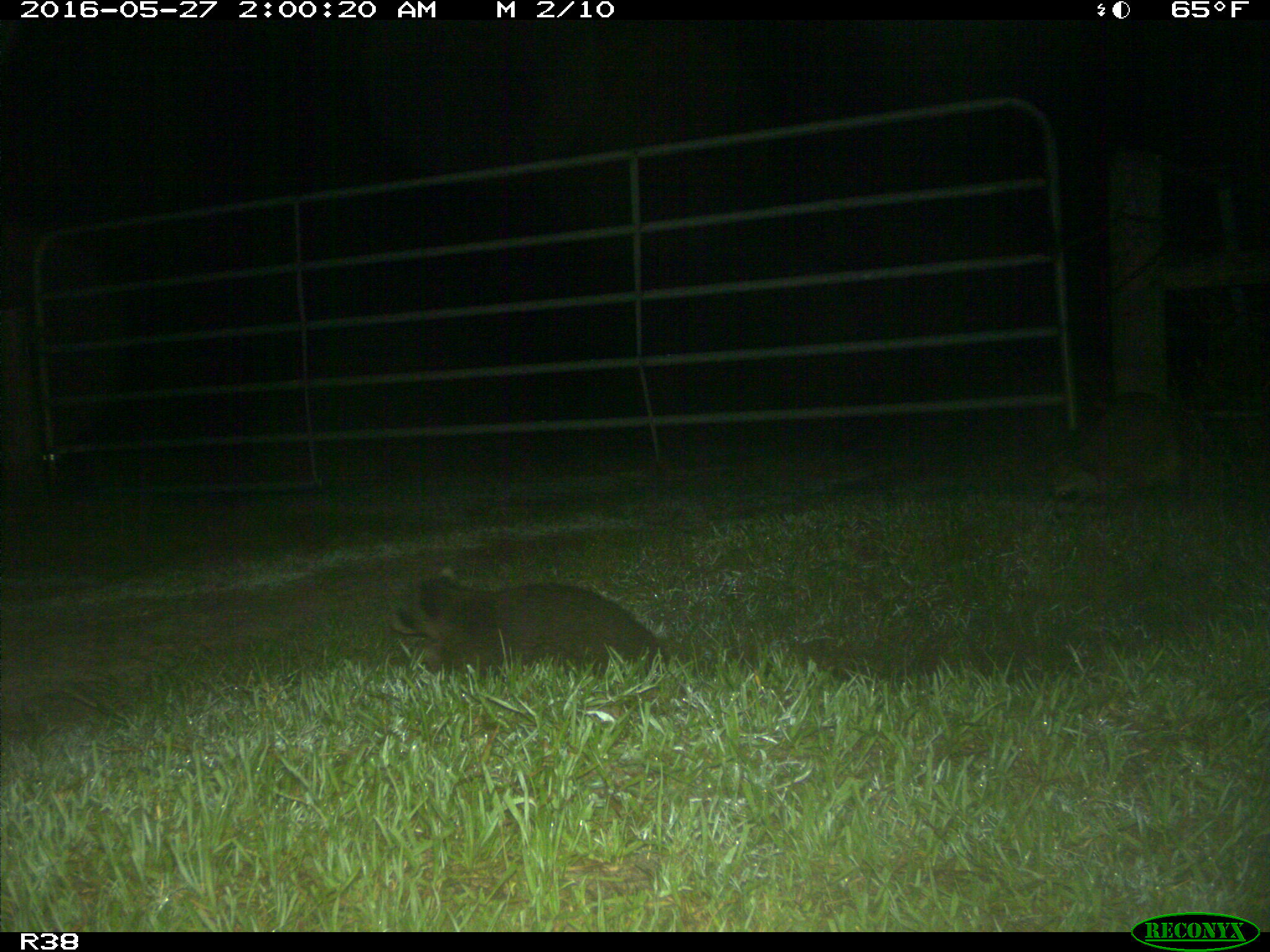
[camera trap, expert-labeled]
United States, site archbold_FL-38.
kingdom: Animalia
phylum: Chordata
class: Mammalia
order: Carnivora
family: Procyonidae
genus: Procyon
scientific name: Procyon lotor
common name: common raccoon